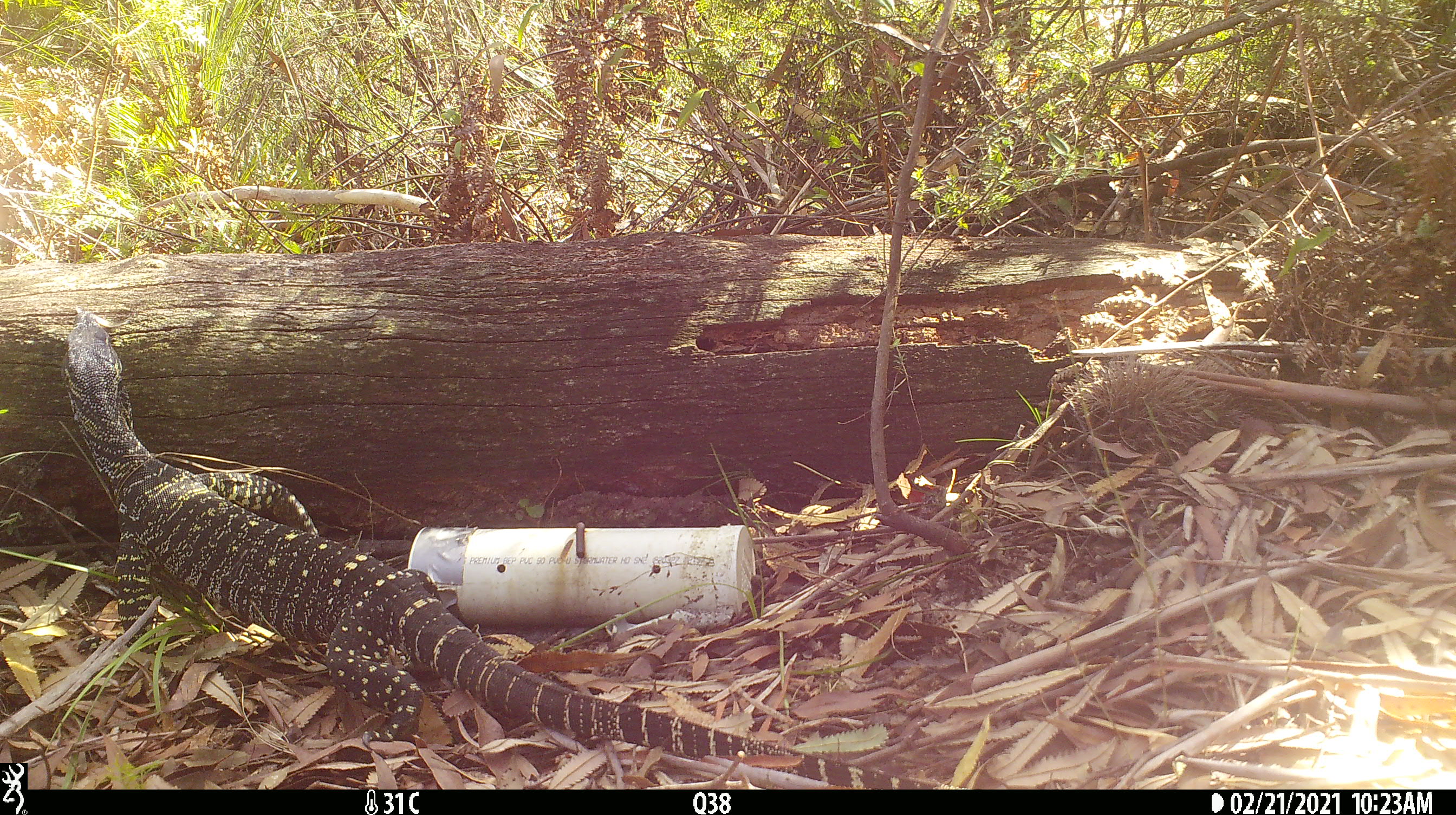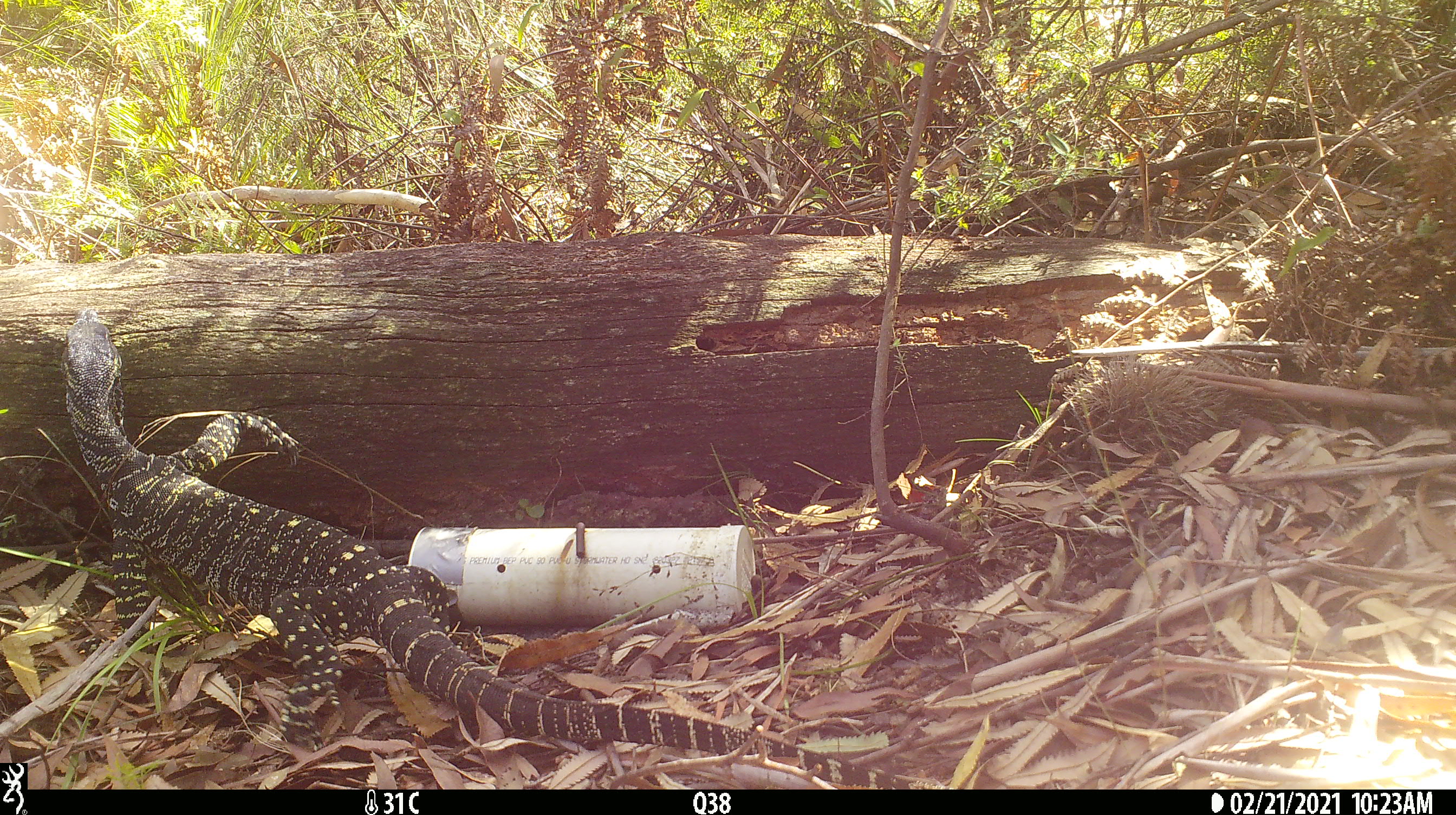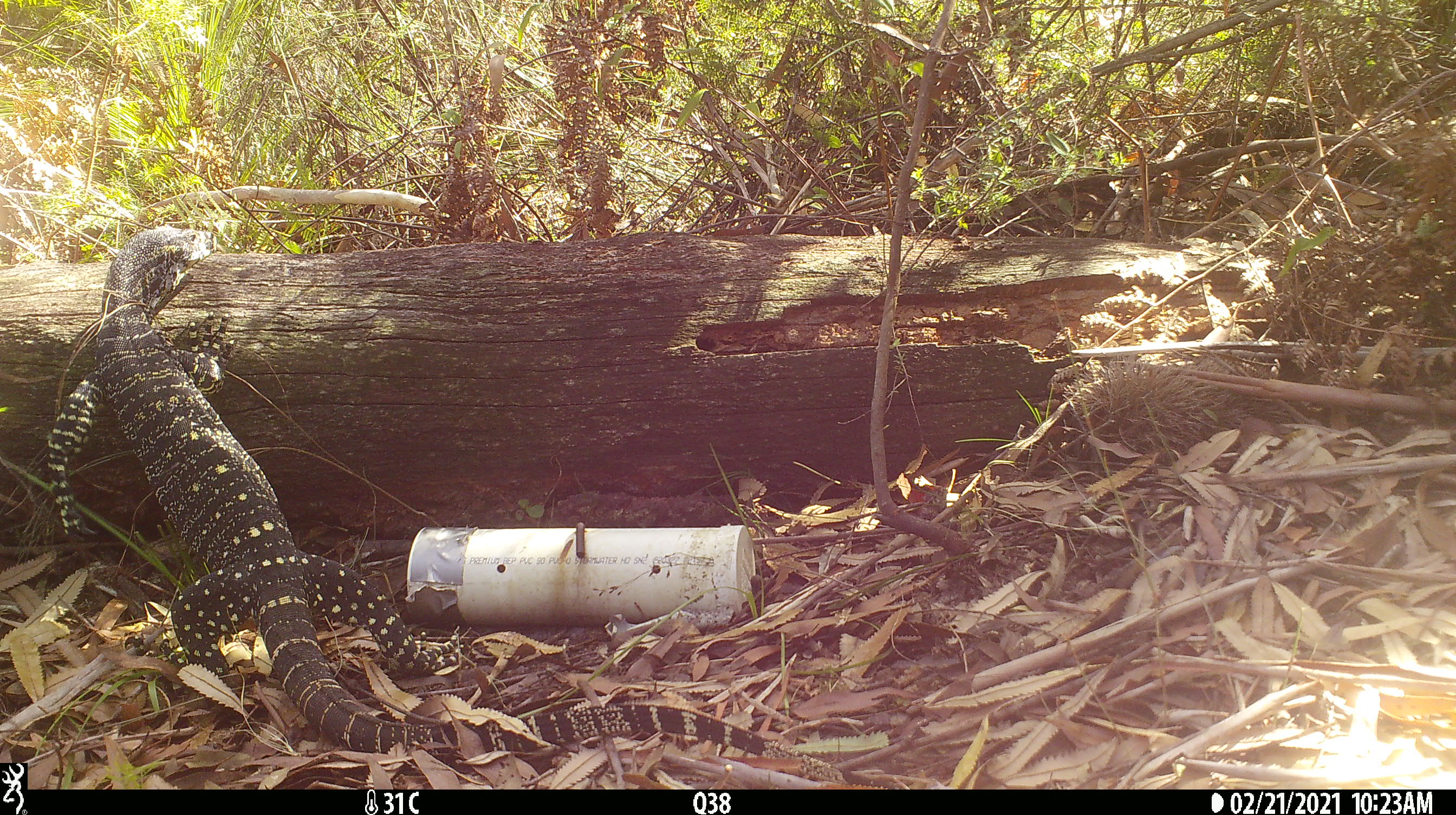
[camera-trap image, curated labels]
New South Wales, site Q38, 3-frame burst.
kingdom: Animalia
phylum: Chordata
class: Reptilia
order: Squamata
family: Varanidae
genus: Varanus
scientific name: Varanus varius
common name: lace monitor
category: goanna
Goanna (lace monitor) (Varanus varius).